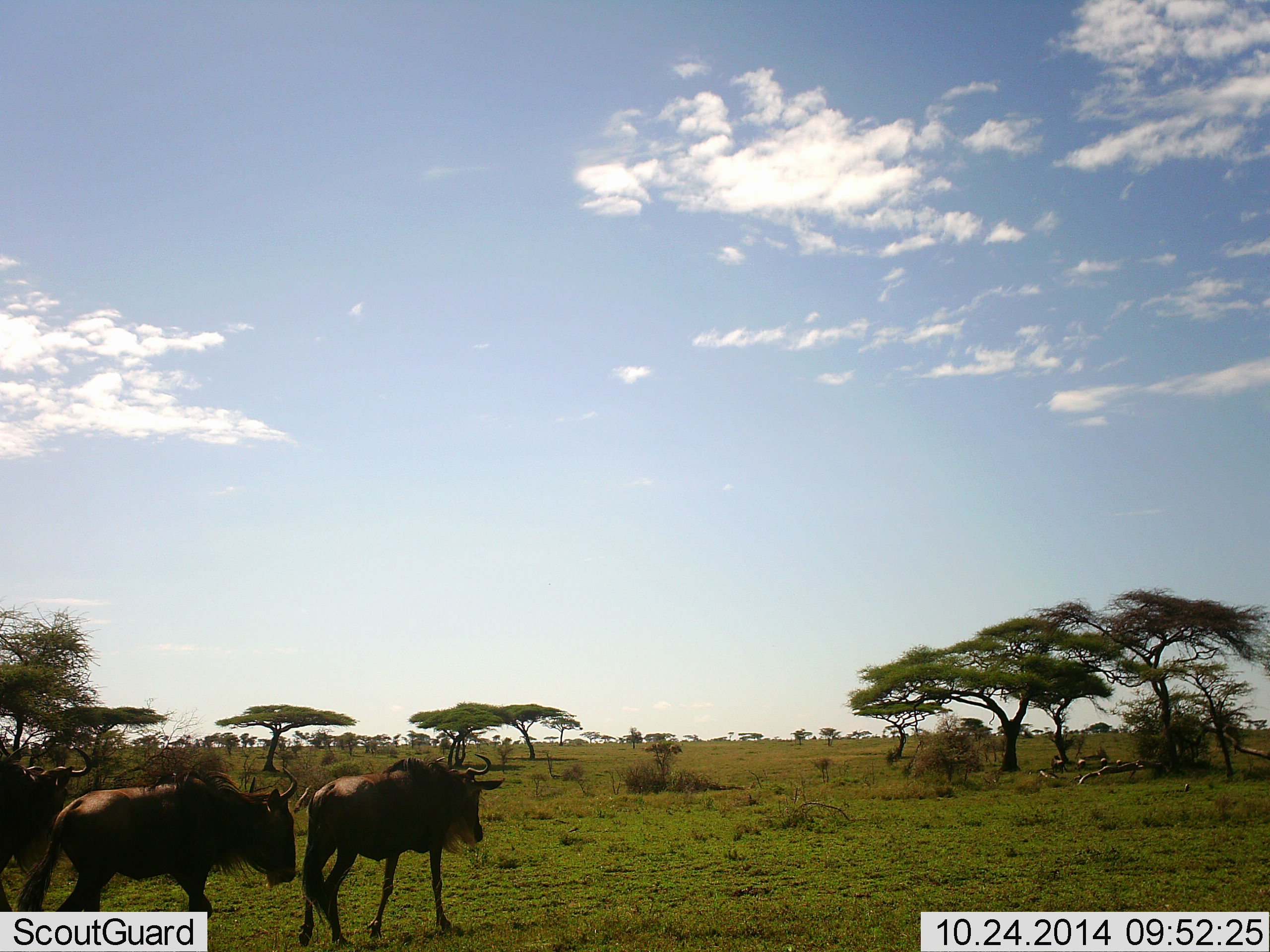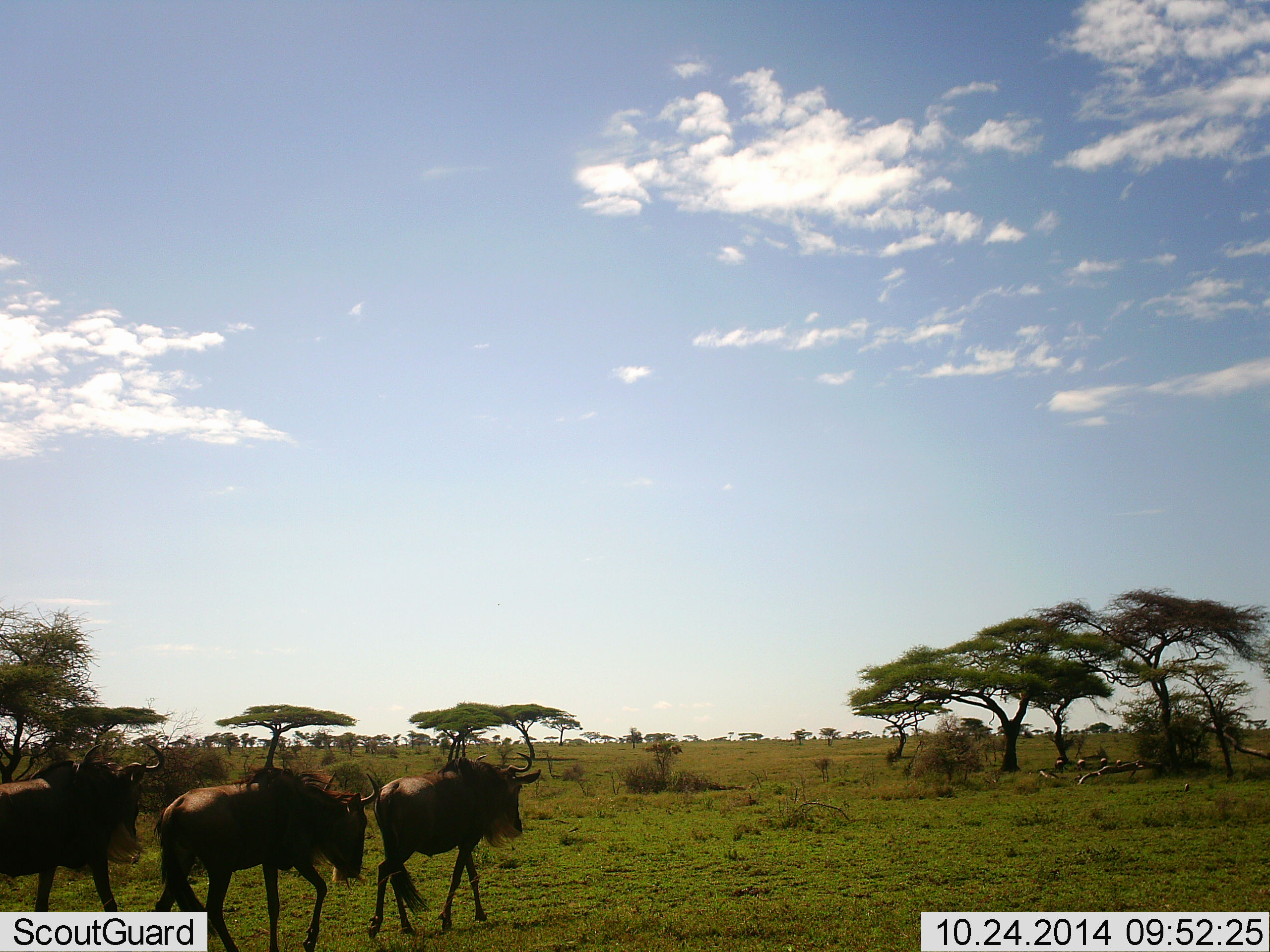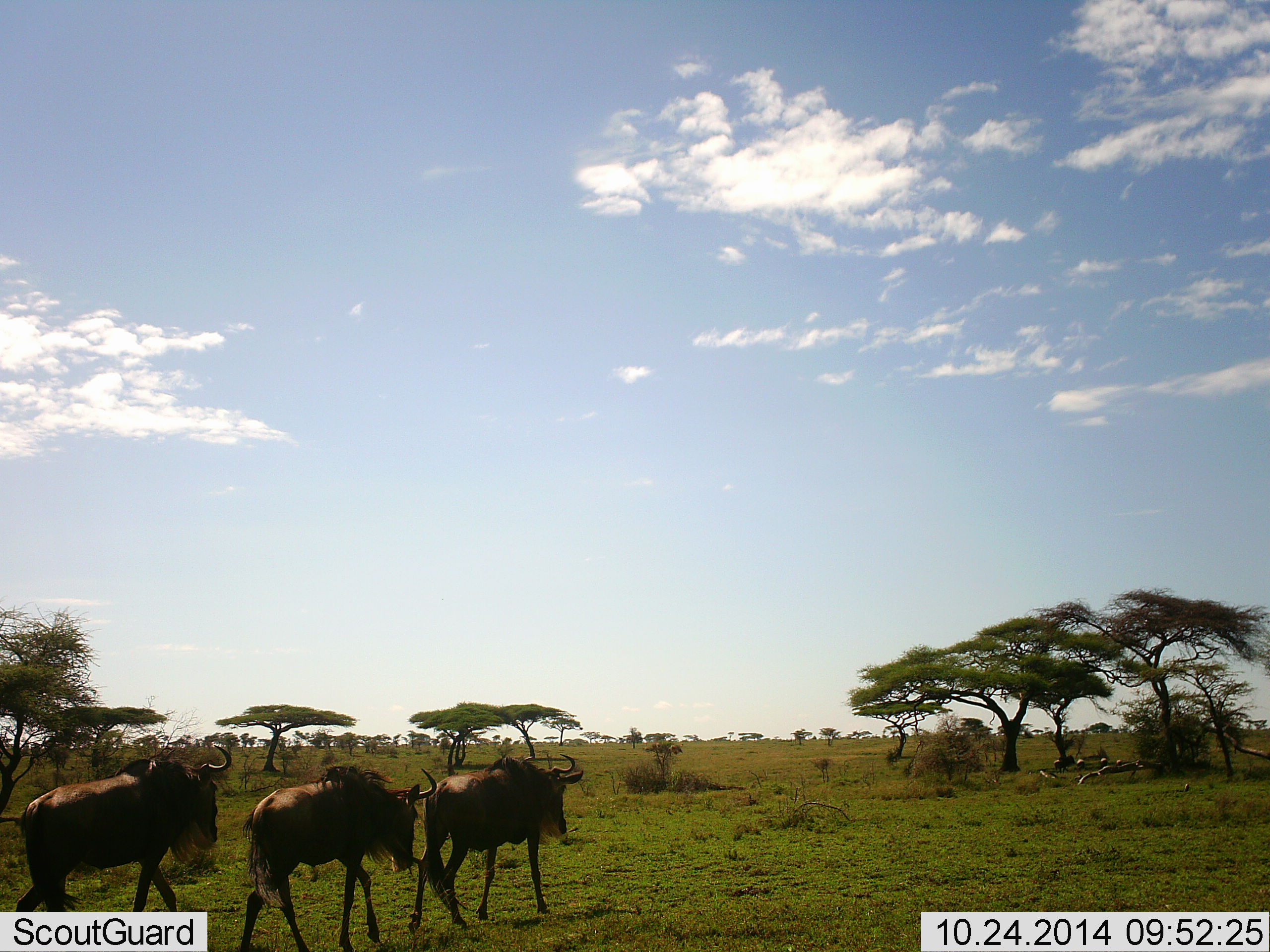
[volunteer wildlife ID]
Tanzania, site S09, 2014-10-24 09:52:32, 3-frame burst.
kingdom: Animalia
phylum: Chordata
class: Mammalia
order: Artiodactyla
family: Bovidae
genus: Connochaetes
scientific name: Connochaetes taurinus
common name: blue wildebeest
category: wildebeest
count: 4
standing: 10%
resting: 0%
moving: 100%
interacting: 0%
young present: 0%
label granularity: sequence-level